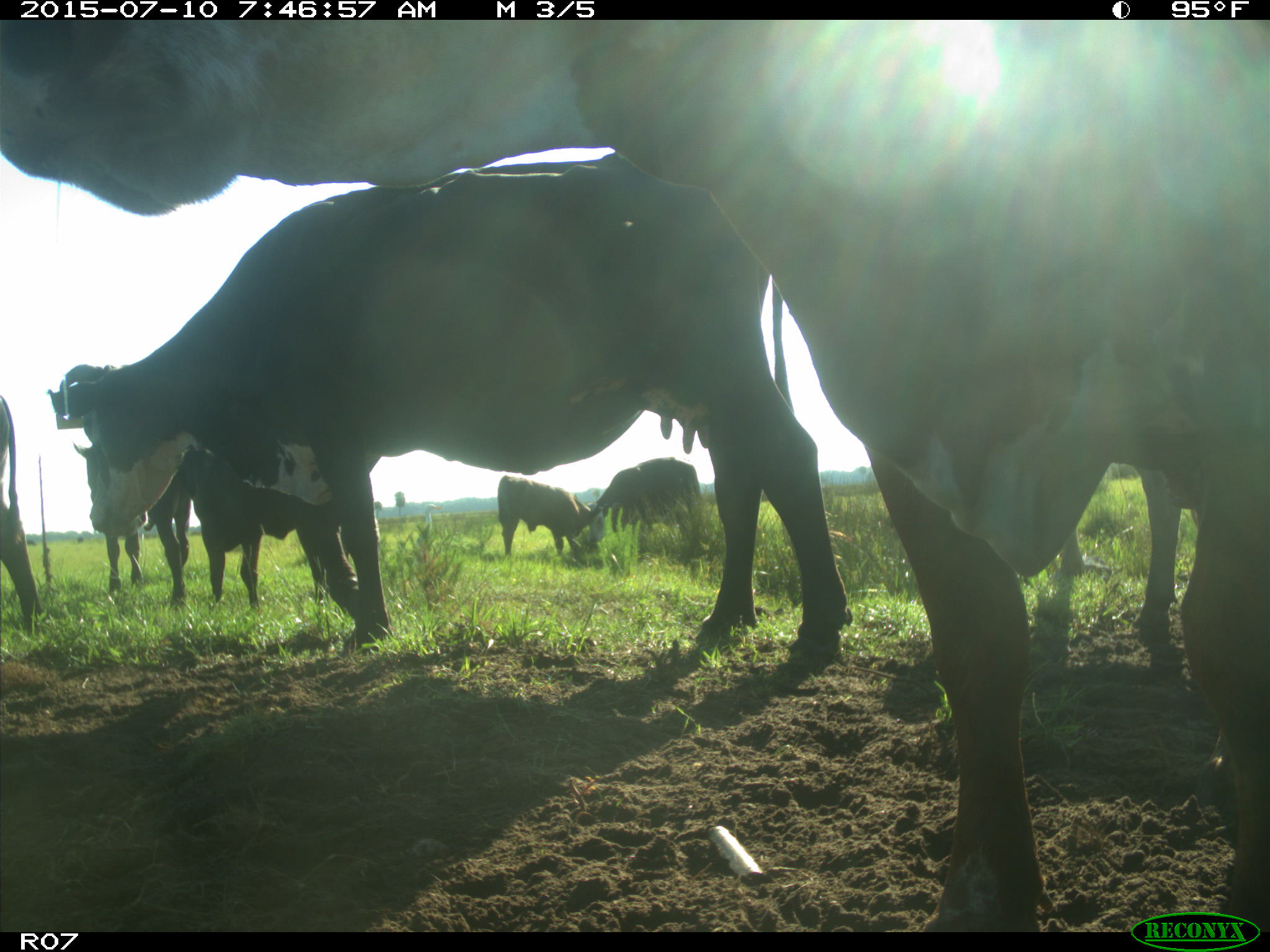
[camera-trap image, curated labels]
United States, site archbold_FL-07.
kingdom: Animalia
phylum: Chordata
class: Mammalia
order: Artiodactyla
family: Bovidae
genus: Bos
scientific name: Bos taurus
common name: domestic cow